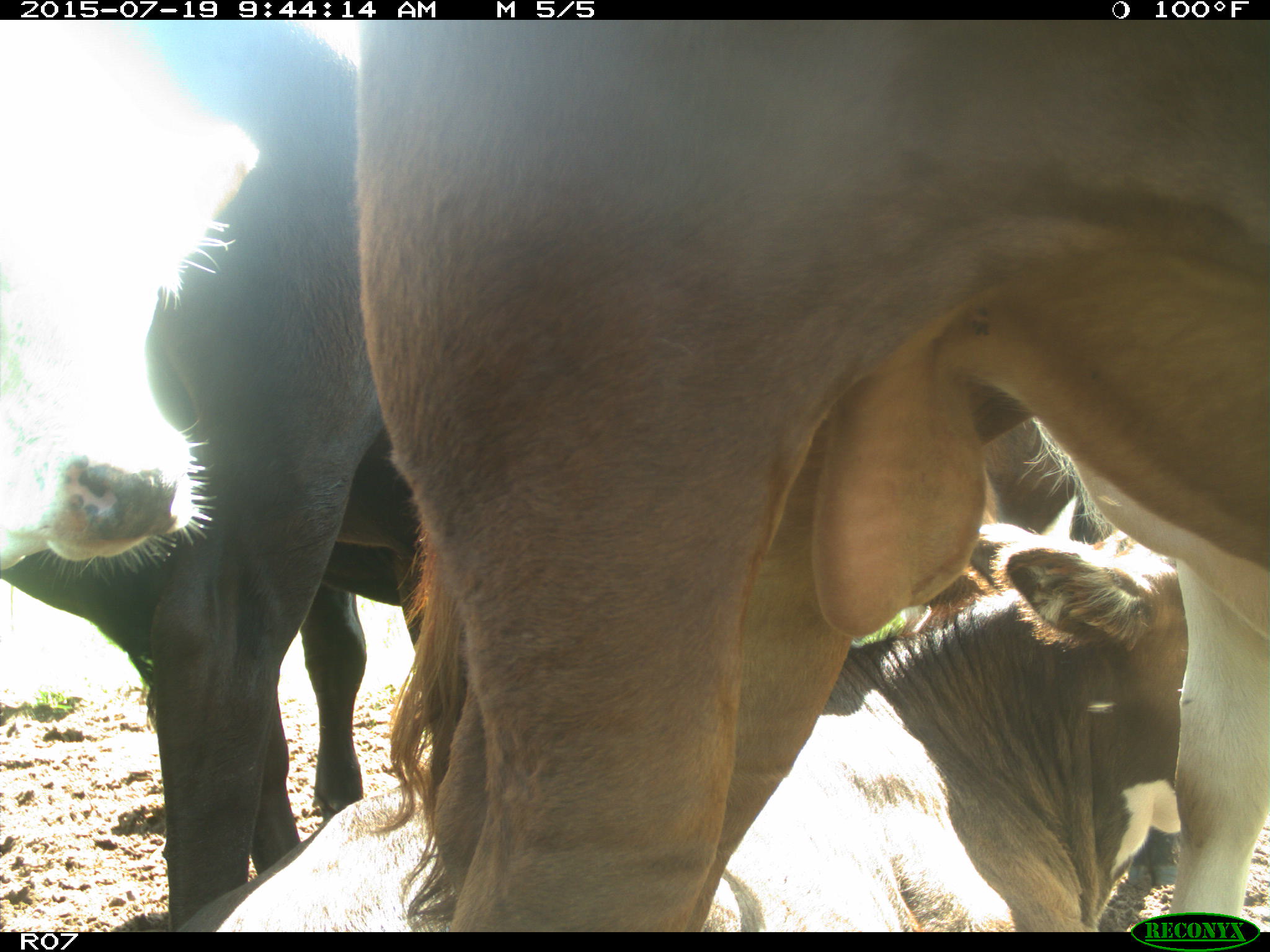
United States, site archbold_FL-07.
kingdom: Animalia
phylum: Chordata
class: Mammalia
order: Artiodactyla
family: Bovidae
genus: Bos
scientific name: Bos taurus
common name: domestic cow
Bos taurus (domestic cow).